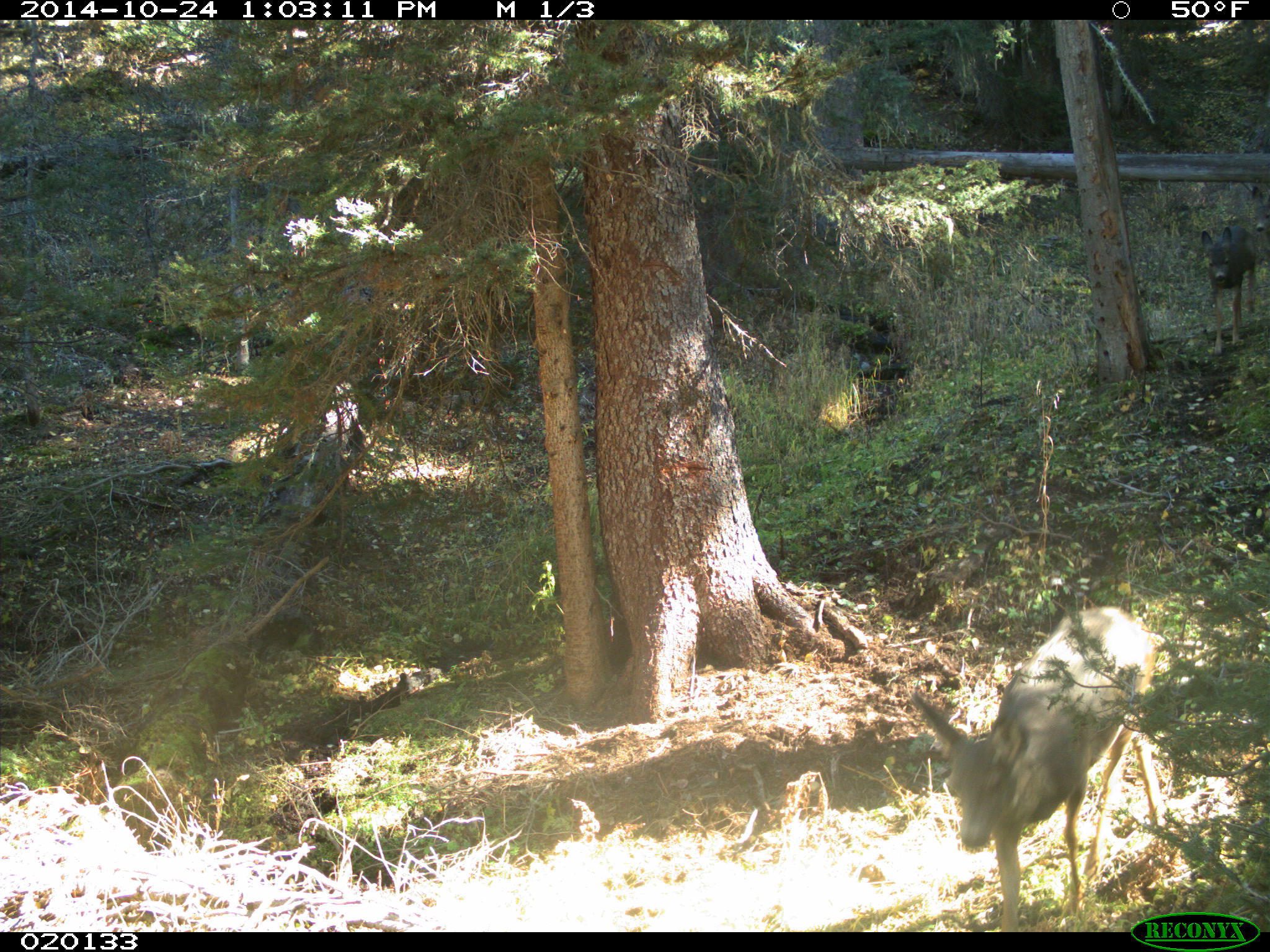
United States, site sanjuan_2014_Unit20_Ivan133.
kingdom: Animalia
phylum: Chordata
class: Mammalia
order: Artiodactyla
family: Cervidae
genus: Odocoileus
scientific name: Odocoileus hemionus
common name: mule deer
Odocoileus hemionus (mule deer).